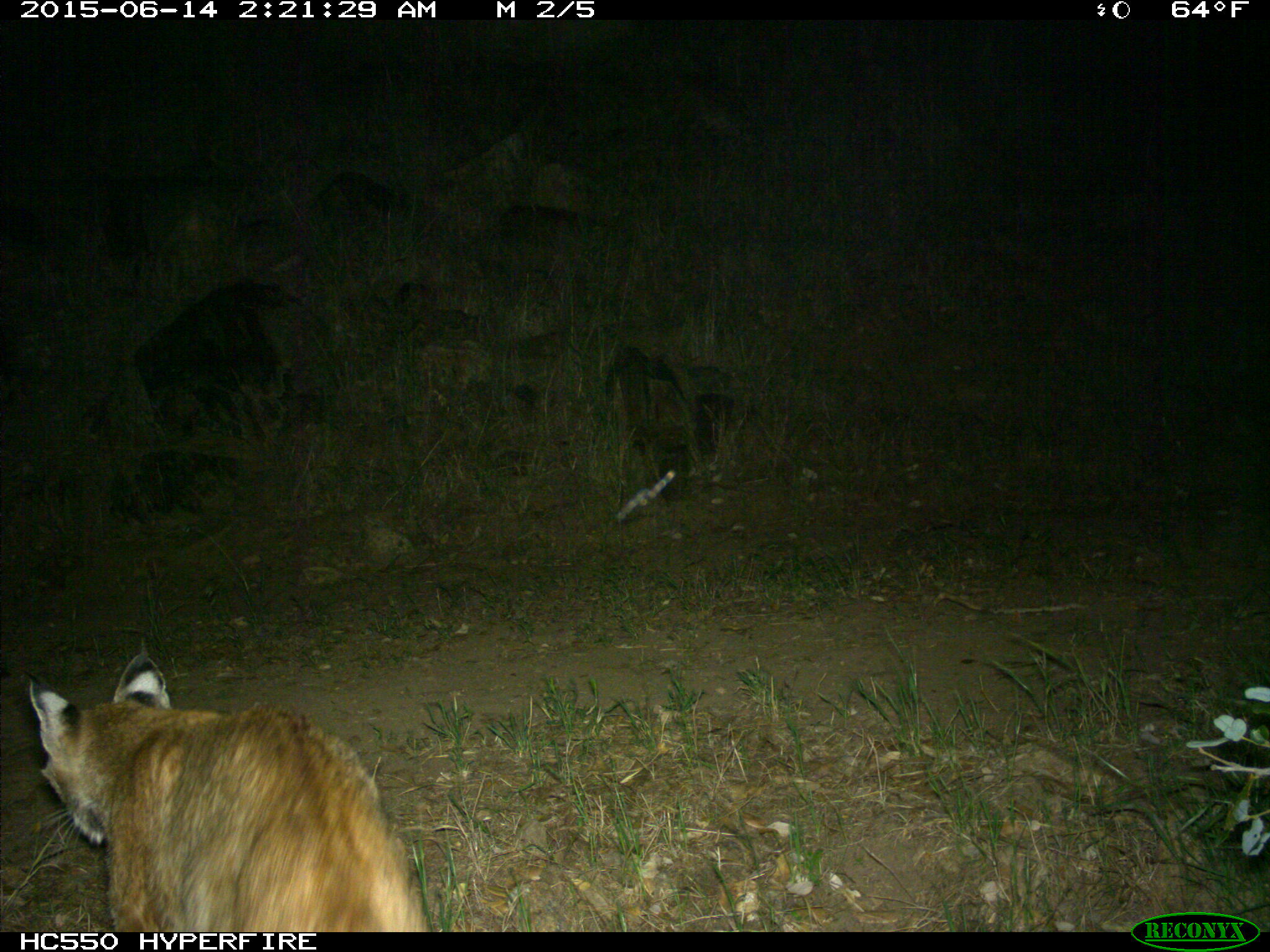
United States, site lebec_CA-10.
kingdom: Animalia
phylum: Chordata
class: Mammalia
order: Carnivora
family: Felidae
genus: Lynx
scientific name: Lynx rufus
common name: bobcat